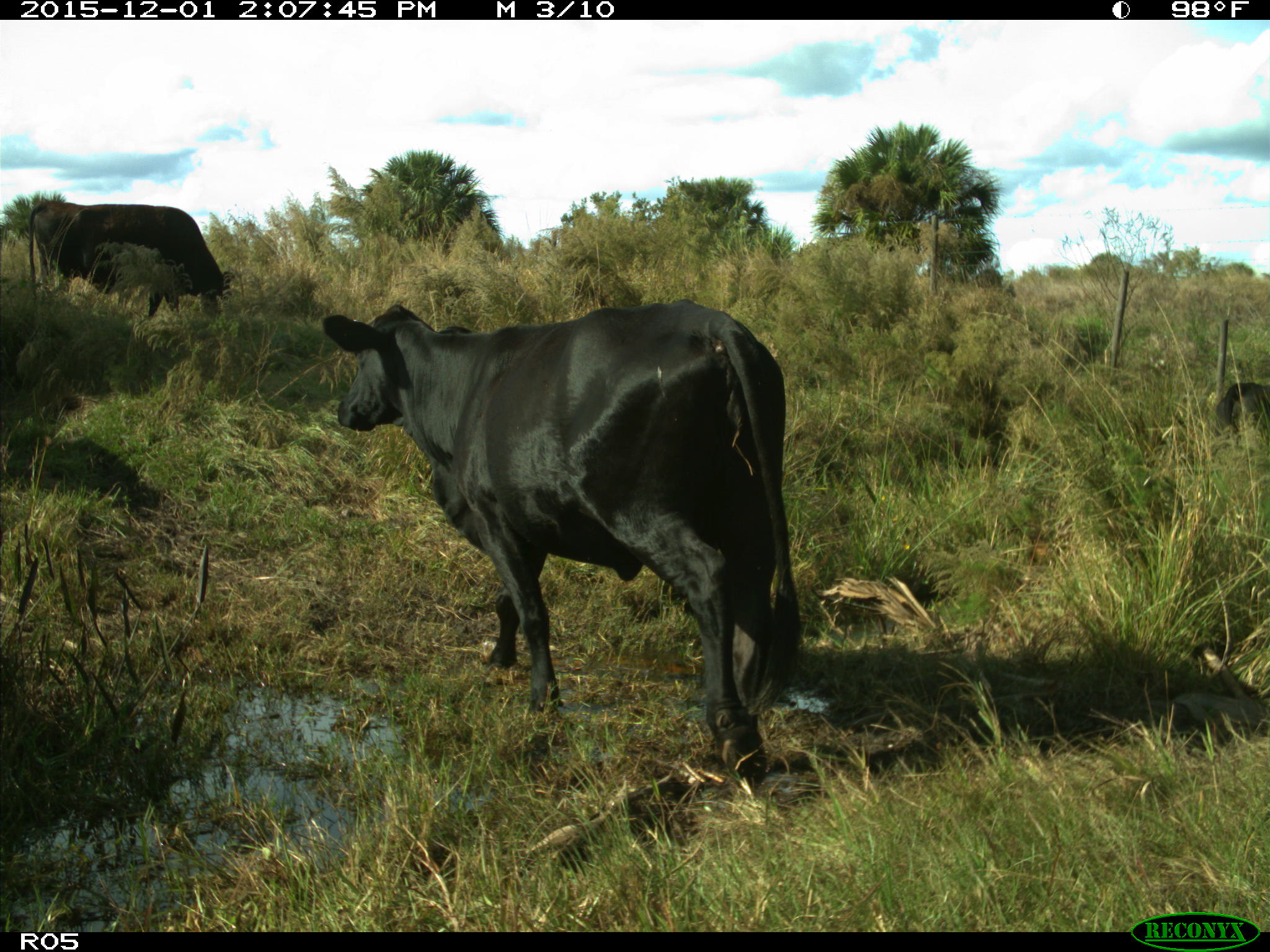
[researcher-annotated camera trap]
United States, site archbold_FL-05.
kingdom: Animalia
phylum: Chordata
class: Mammalia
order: Artiodactyla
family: Bovidae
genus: Bos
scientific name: Bos taurus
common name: domestic cow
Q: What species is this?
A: Bos taurus (domestic cow).